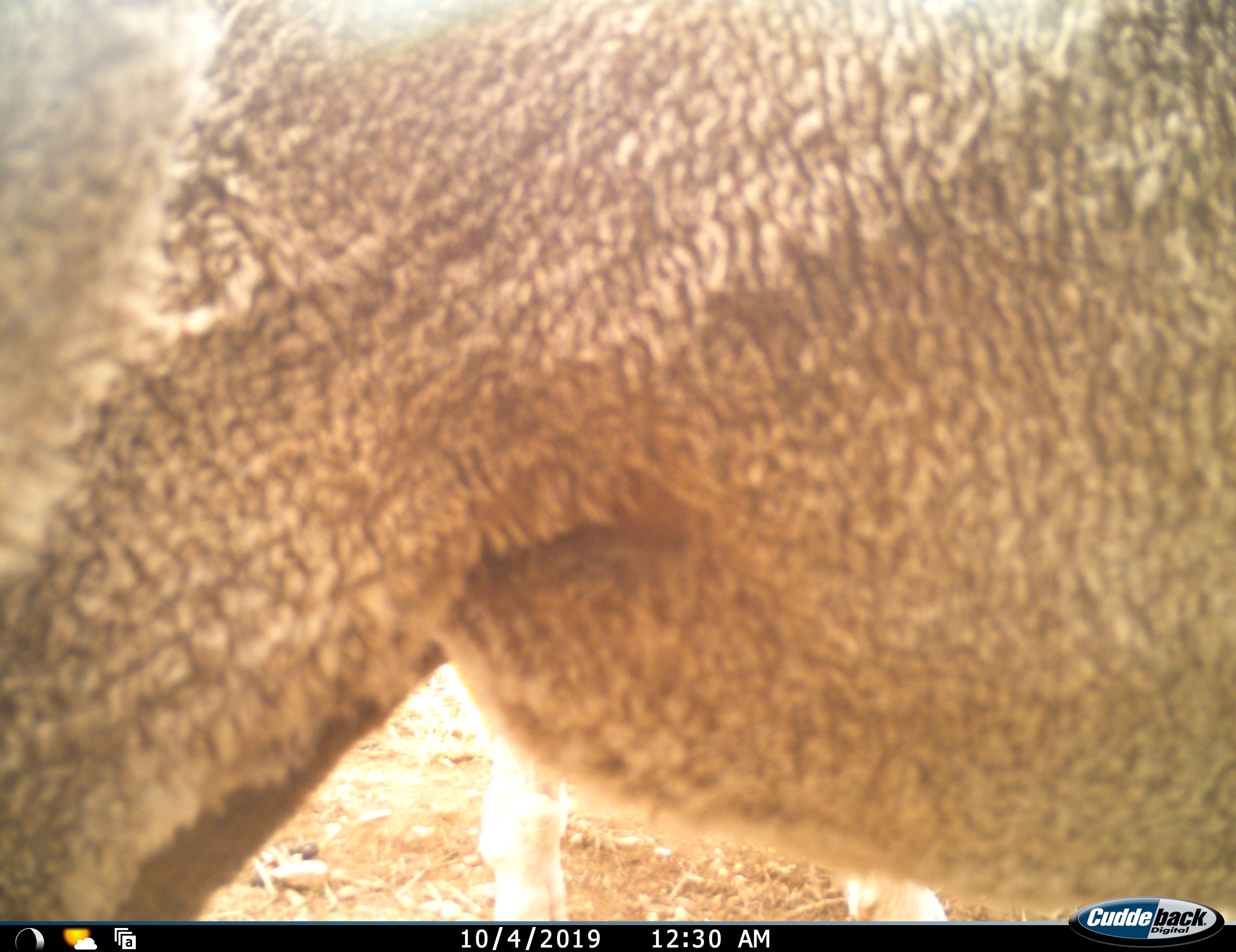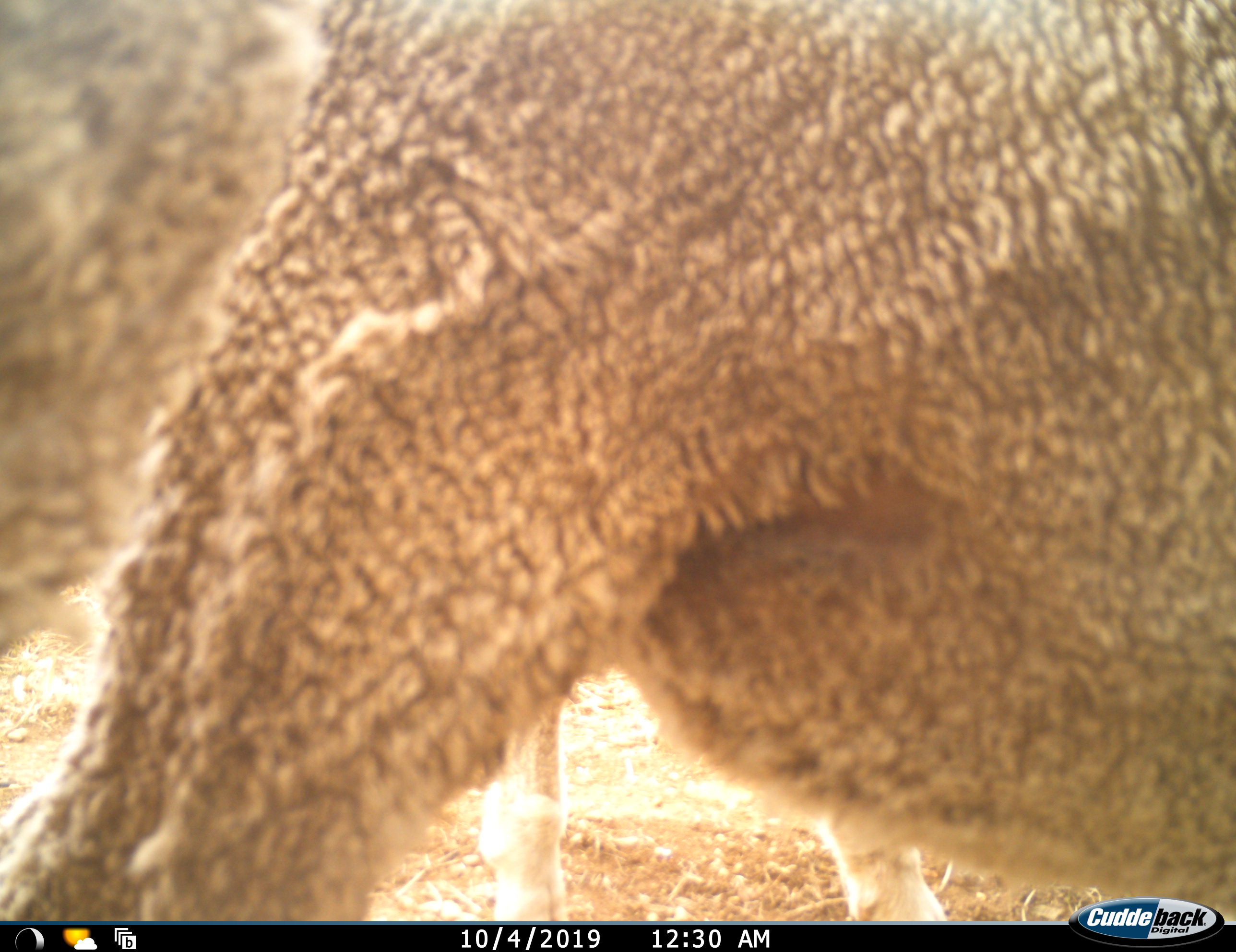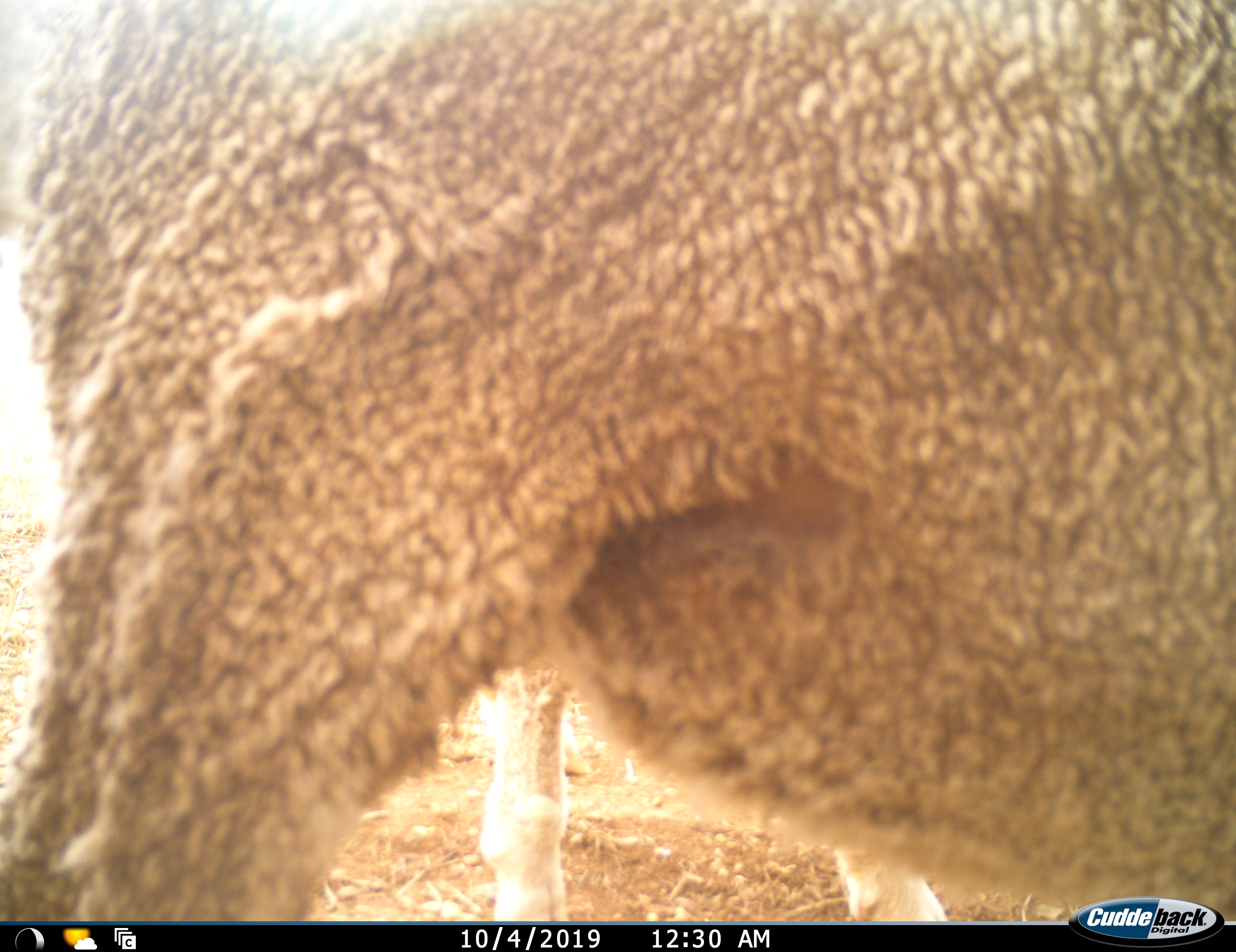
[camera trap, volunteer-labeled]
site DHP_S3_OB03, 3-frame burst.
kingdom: Animalia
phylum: Chordata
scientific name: Vertebrata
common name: domestic animal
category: domesticanimal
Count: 2.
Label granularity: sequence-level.